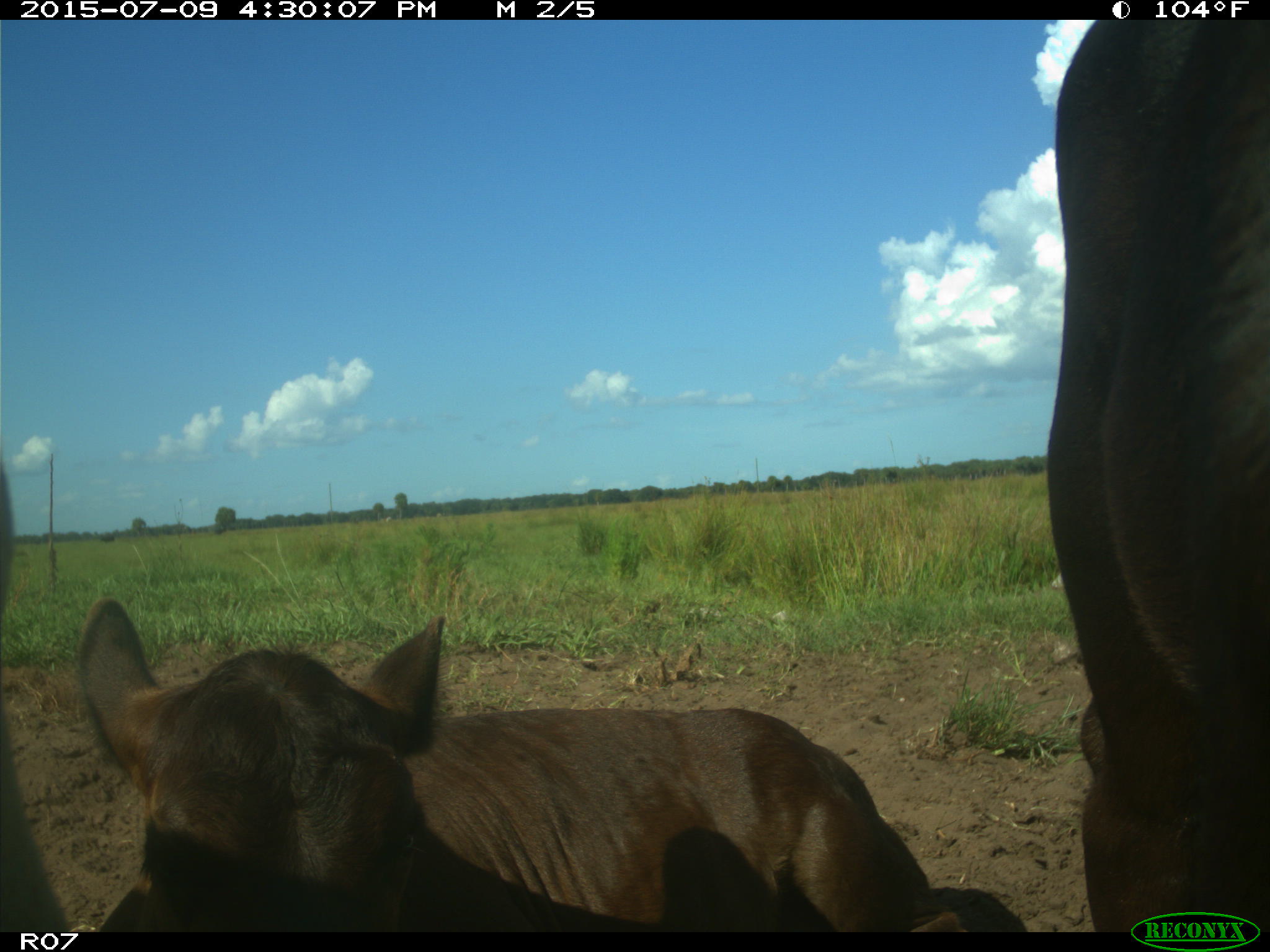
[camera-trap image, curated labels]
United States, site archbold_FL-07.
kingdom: Animalia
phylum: Chordata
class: Mammalia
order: Artiodactyla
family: Bovidae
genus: Bos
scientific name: Bos taurus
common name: domestic cow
Bos taurus (domestic cow).